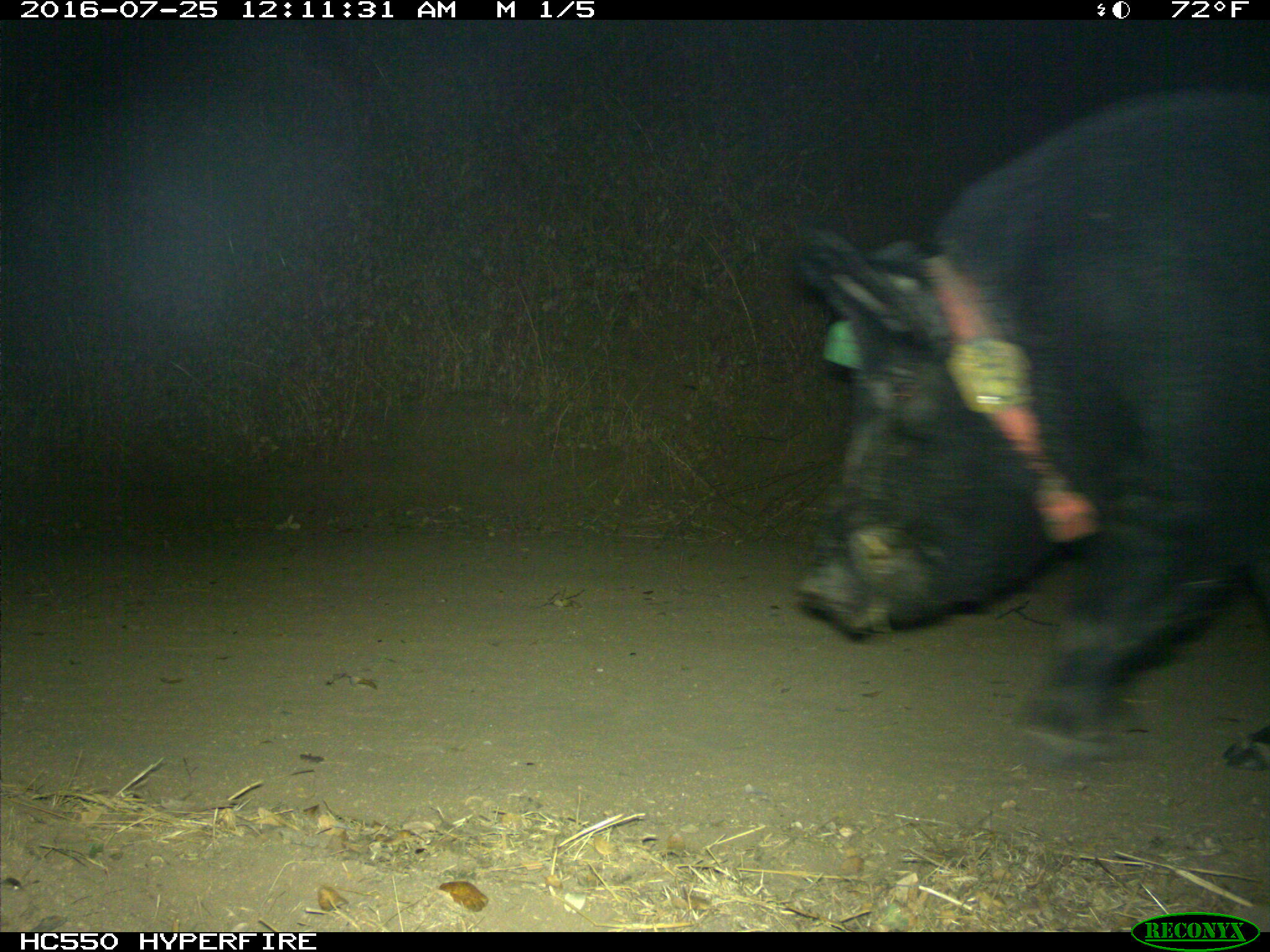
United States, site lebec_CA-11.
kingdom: Animalia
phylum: Chordata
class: Mammalia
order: Artiodactyla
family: Suidae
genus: Sus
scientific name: Sus scrofa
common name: wild boar